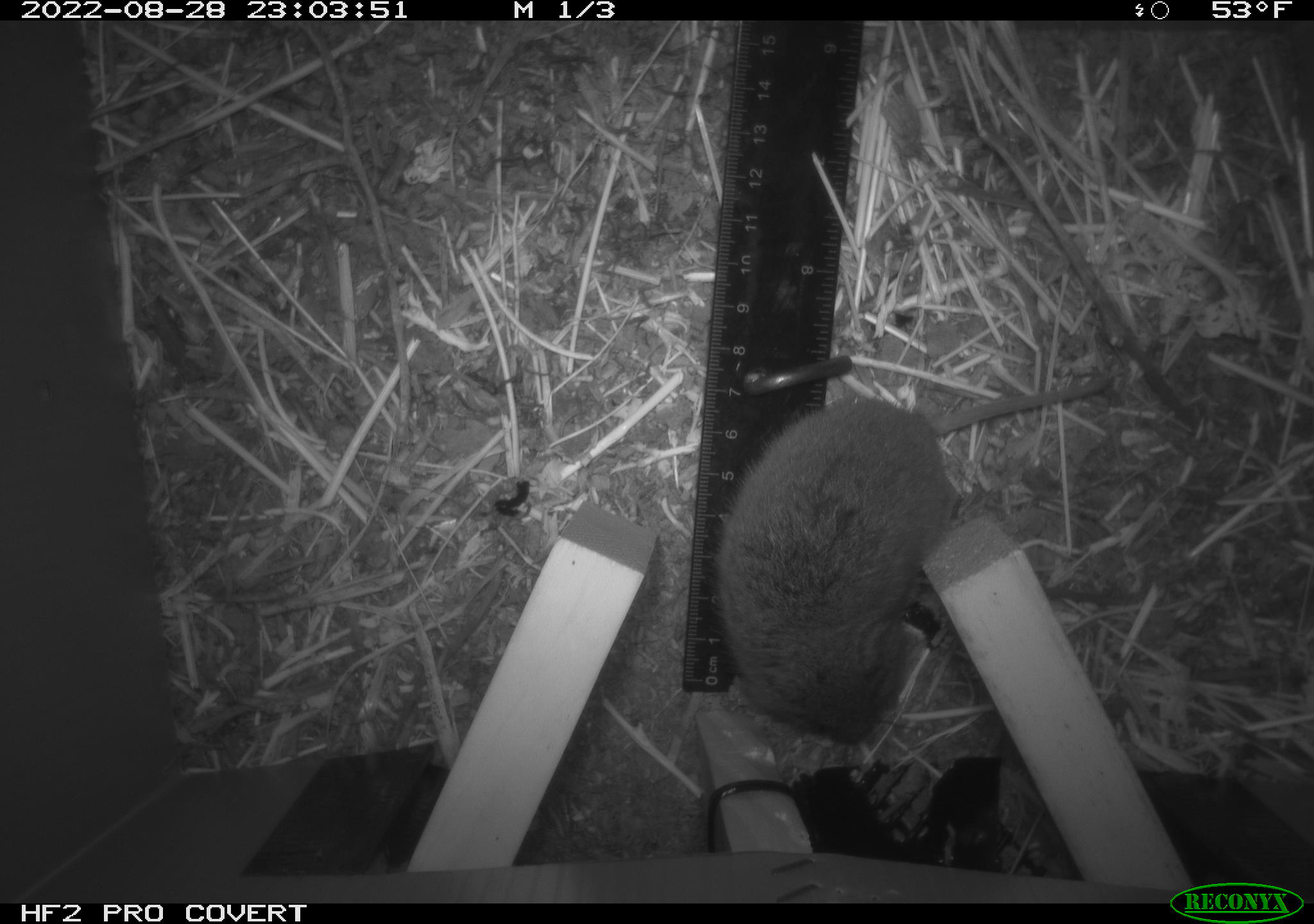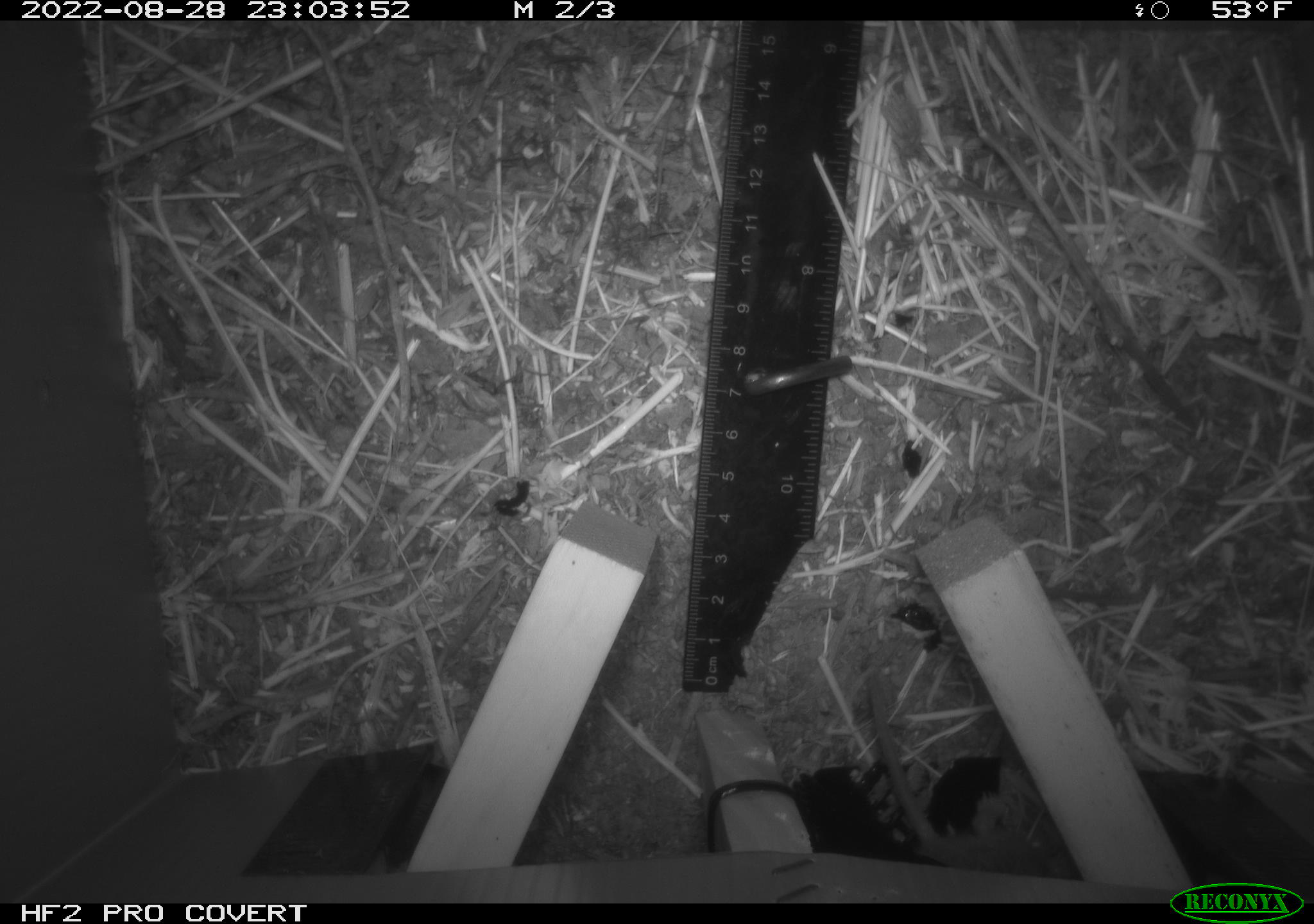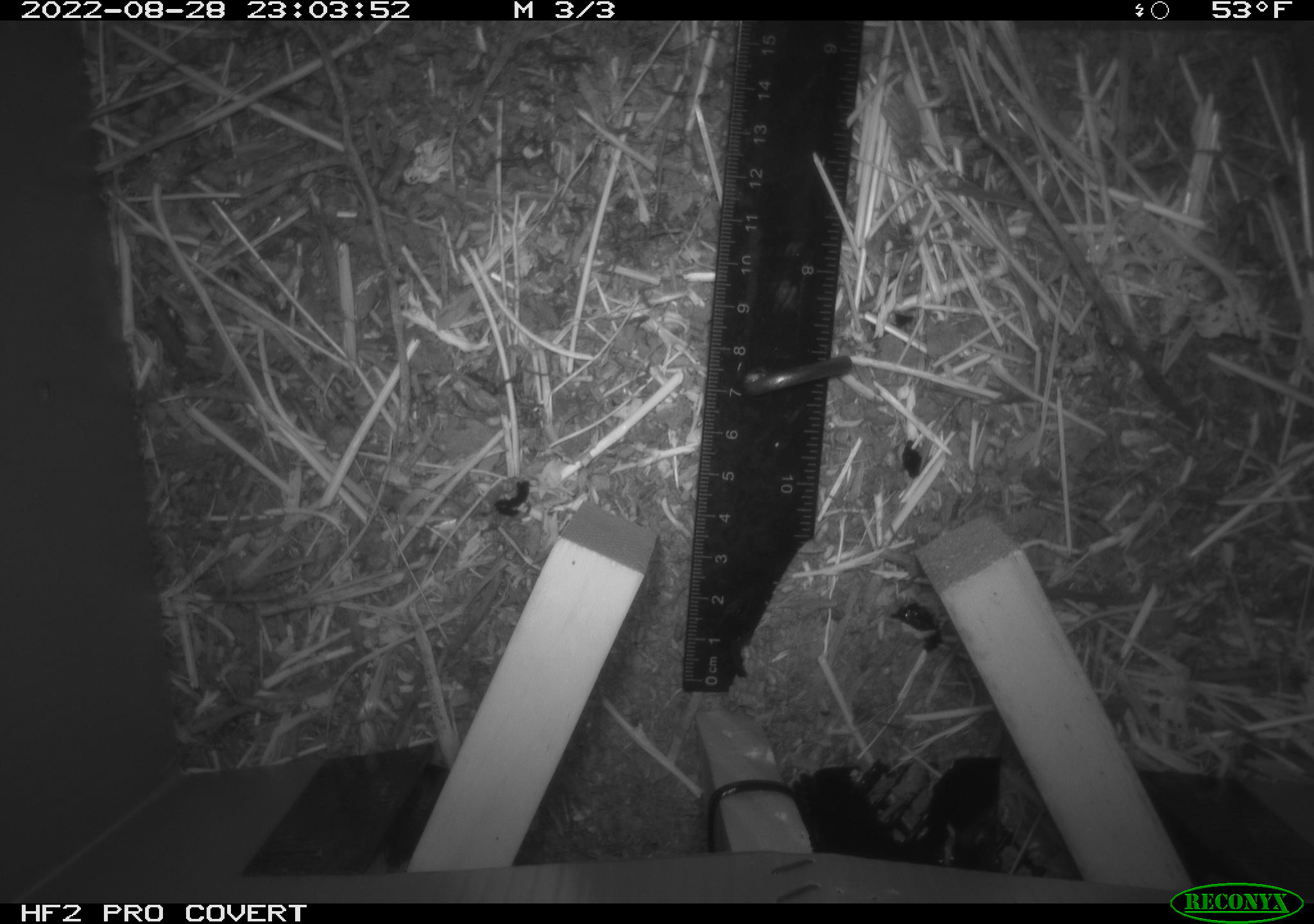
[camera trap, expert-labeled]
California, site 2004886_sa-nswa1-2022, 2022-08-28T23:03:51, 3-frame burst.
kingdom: Animalia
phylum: Chordata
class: Mammalia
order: Rodentia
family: Cricetidae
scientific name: Cricetidae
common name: hamsters, voles, lemmings, and allies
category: cricetidae family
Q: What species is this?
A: Cricetidae family (hamsters, voles, lemmings, and allies) (Cricetidae).